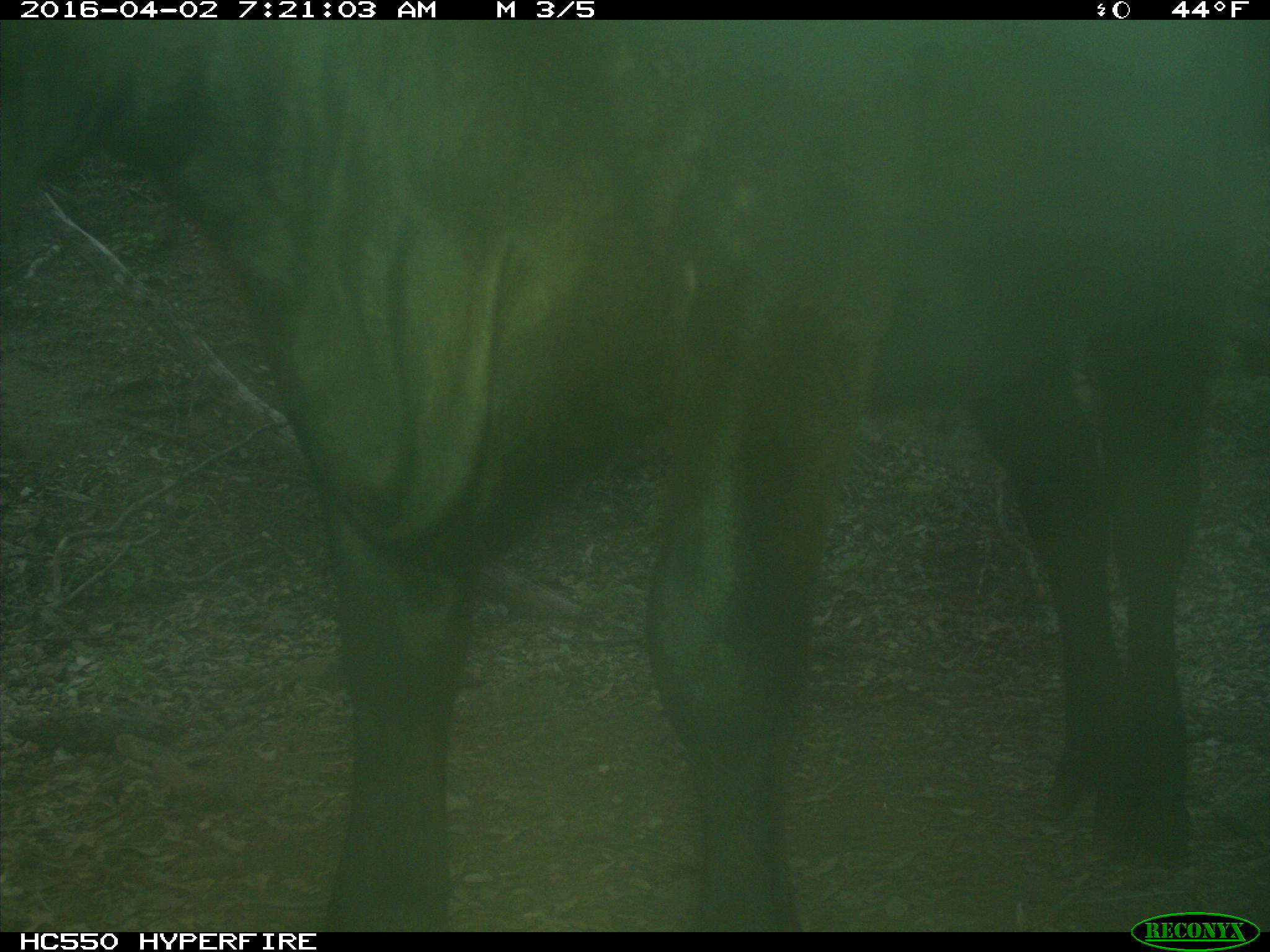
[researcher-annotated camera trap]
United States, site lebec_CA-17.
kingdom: Animalia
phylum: Chordata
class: Mammalia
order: Artiodactyla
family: Bovidae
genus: Bos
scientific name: Bos taurus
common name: domestic cow